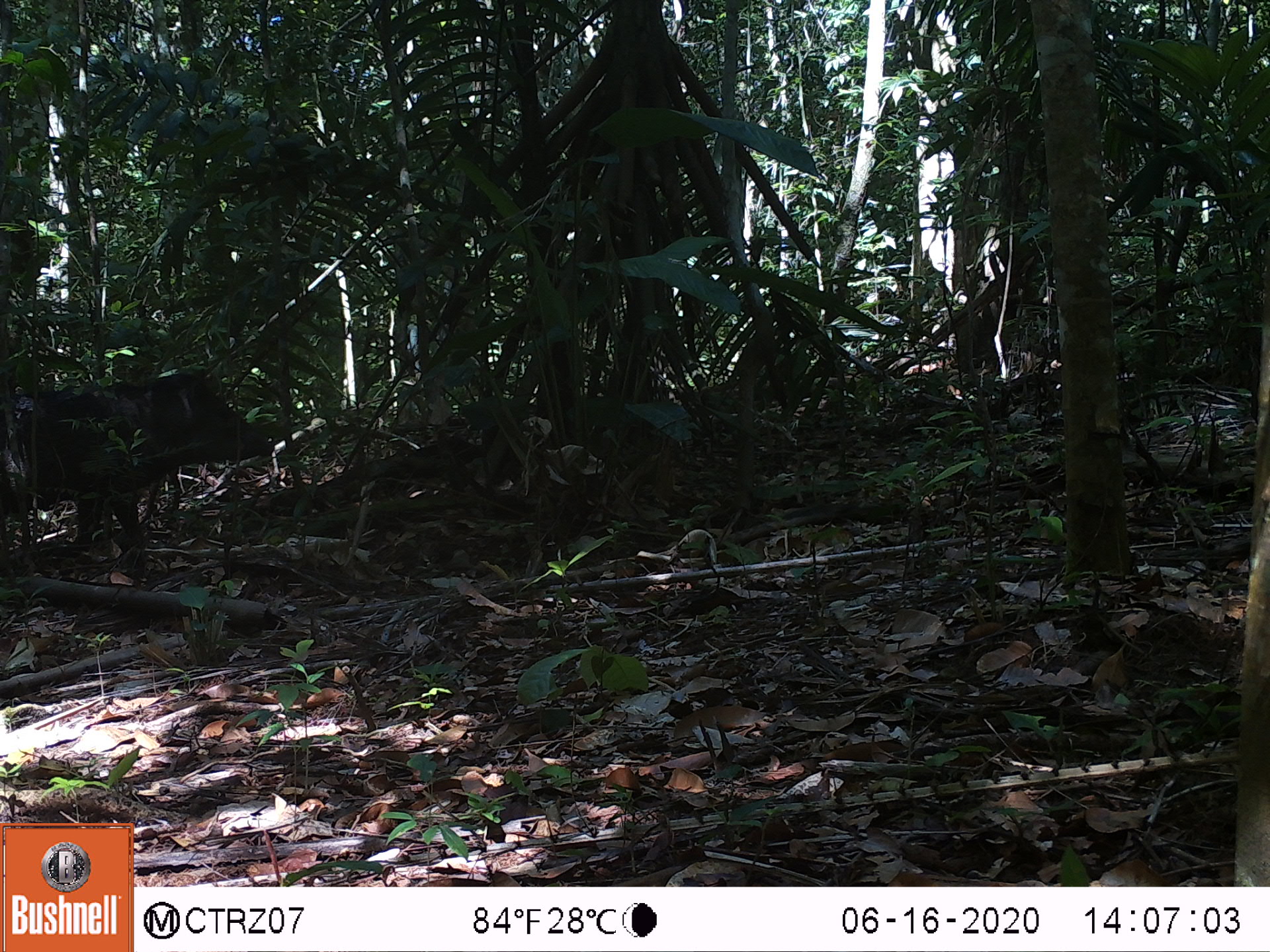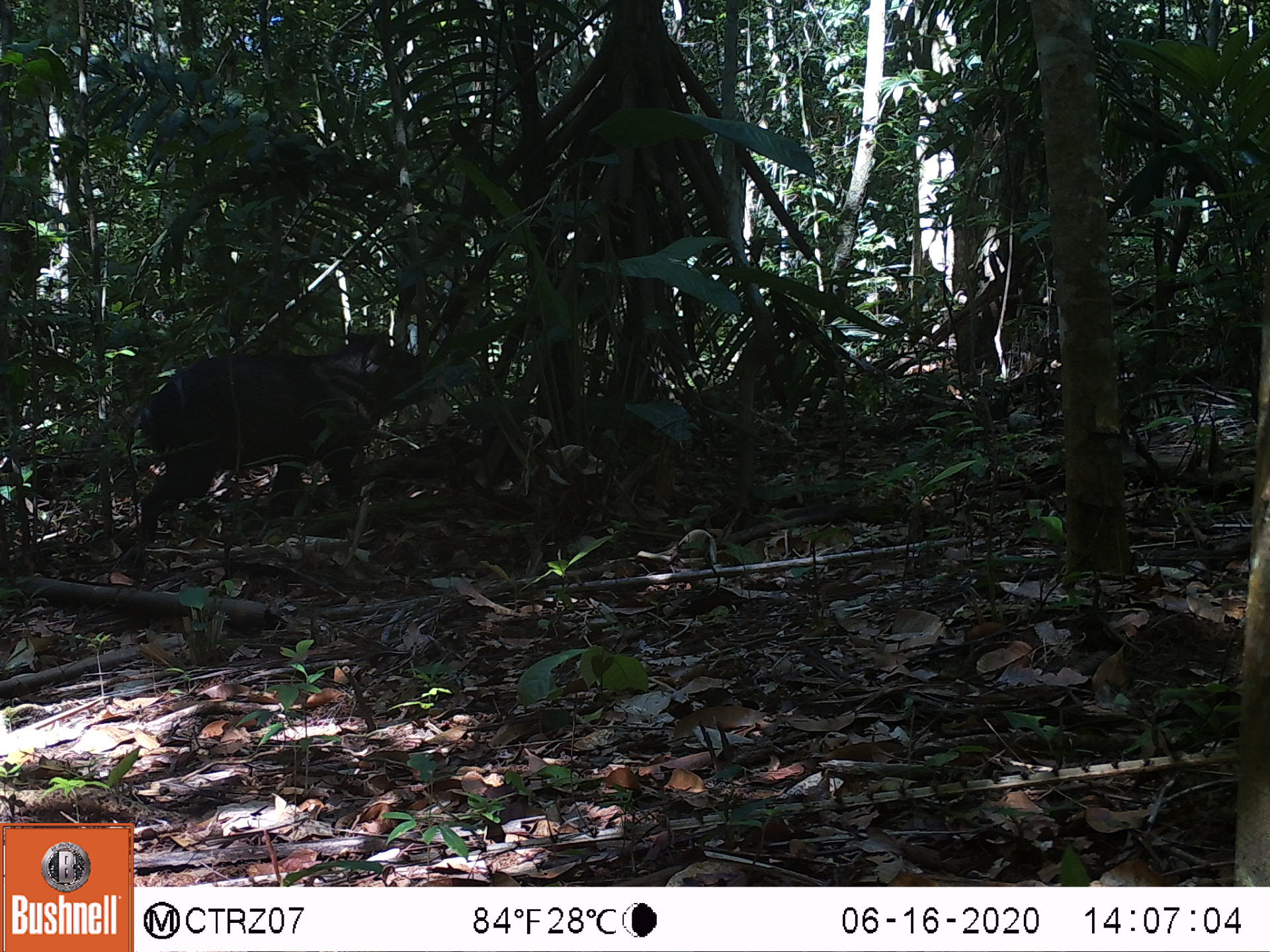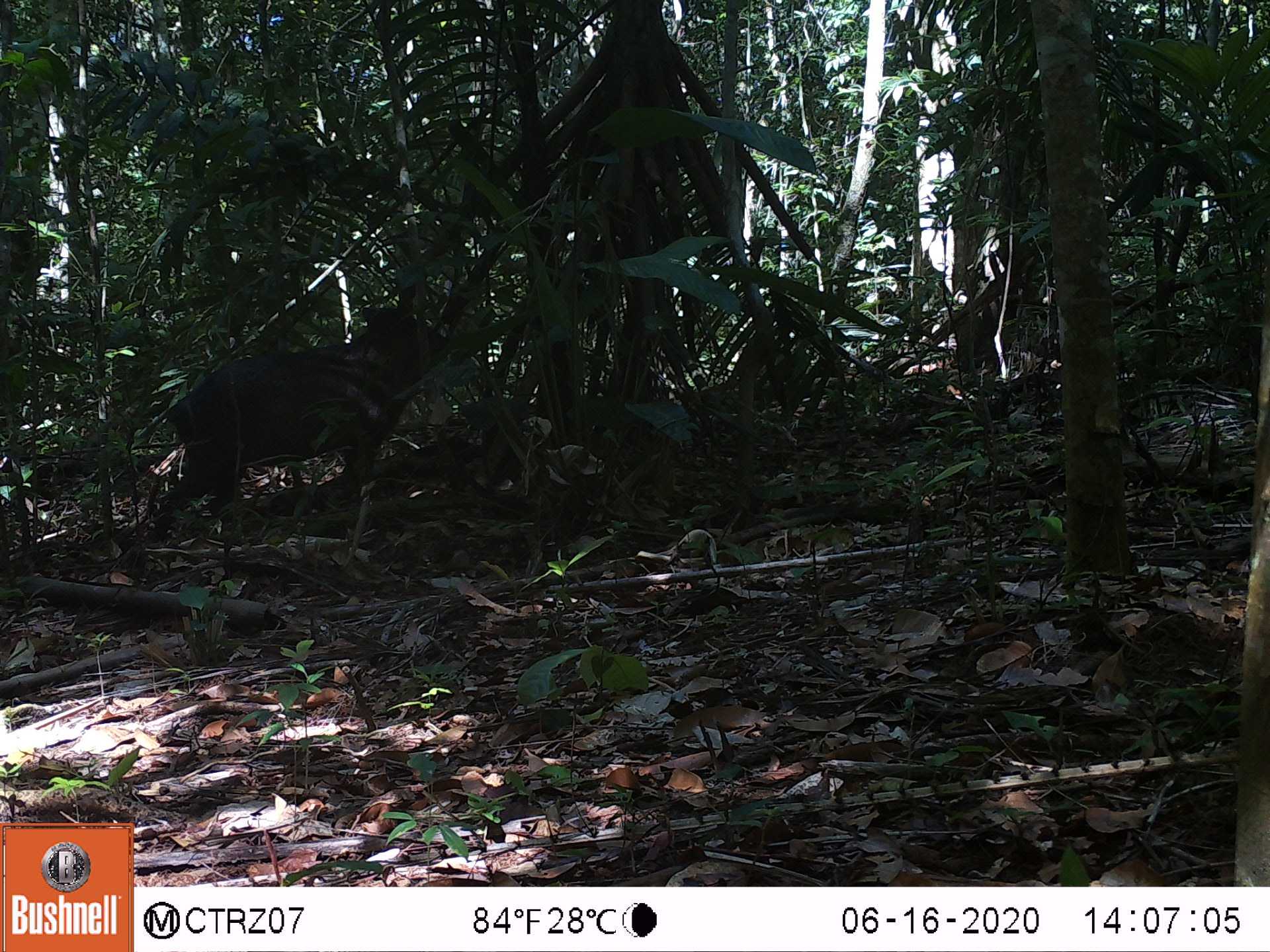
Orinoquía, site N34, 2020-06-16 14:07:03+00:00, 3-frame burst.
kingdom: Animalia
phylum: Chordata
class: Mammalia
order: Artiodactyla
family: Tayassuidae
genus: Pecari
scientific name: Pecari tajacu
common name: collared peccary